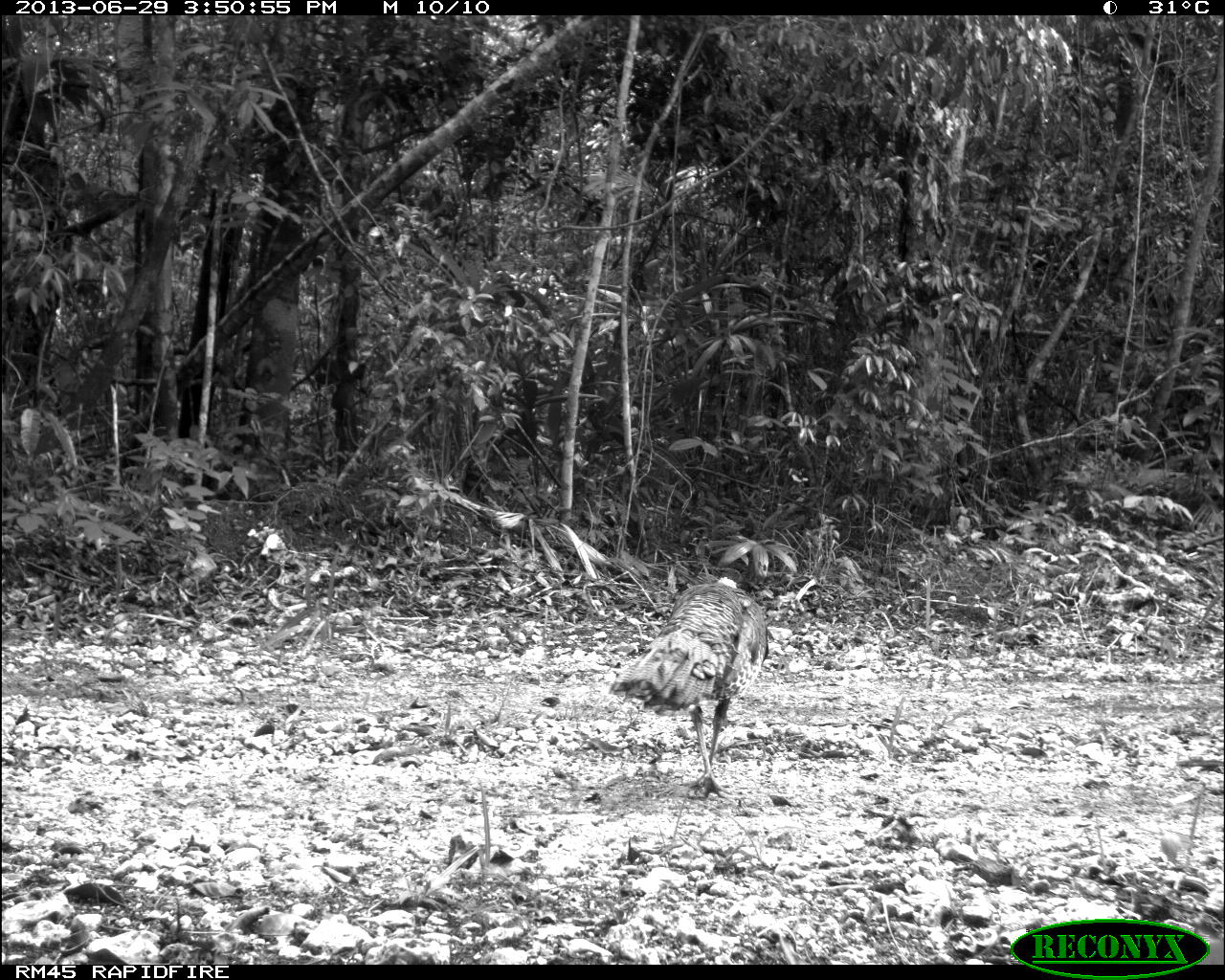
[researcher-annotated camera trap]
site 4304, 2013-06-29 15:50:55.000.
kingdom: Animalia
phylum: Chordata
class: Aves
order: Galliformes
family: Phasianidae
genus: Meleagris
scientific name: Meleagris ocellata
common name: ocellated turkey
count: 1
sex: female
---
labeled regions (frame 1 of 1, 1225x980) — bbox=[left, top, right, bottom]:
meleagris ocellata: bbox=[606, 566, 769, 800]